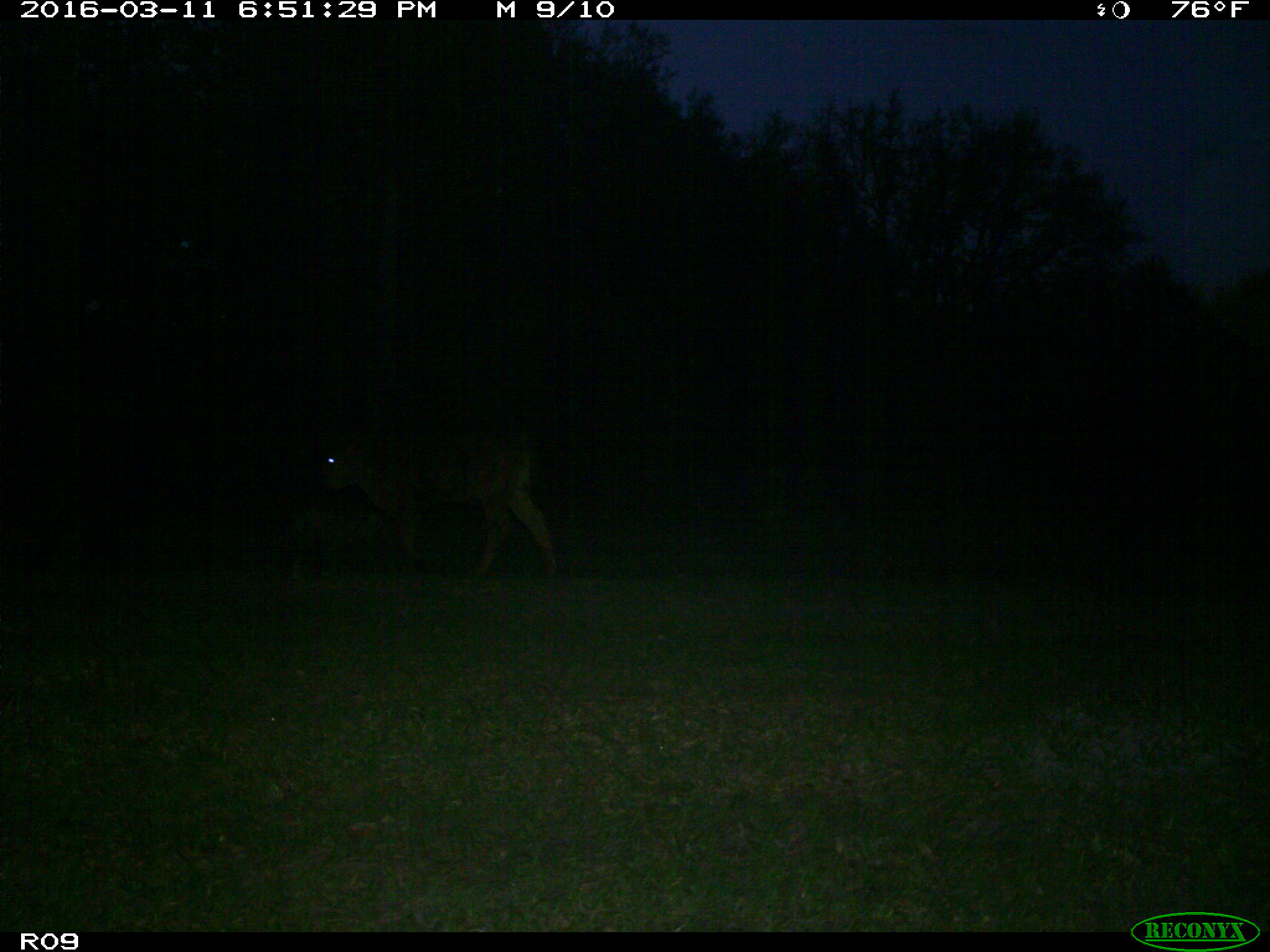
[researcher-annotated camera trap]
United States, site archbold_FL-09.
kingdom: Animalia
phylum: Chordata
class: Mammalia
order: Artiodactyla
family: Bovidae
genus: Bos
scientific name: Bos taurus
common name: domestic cow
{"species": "Bos taurus (domestic cow)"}